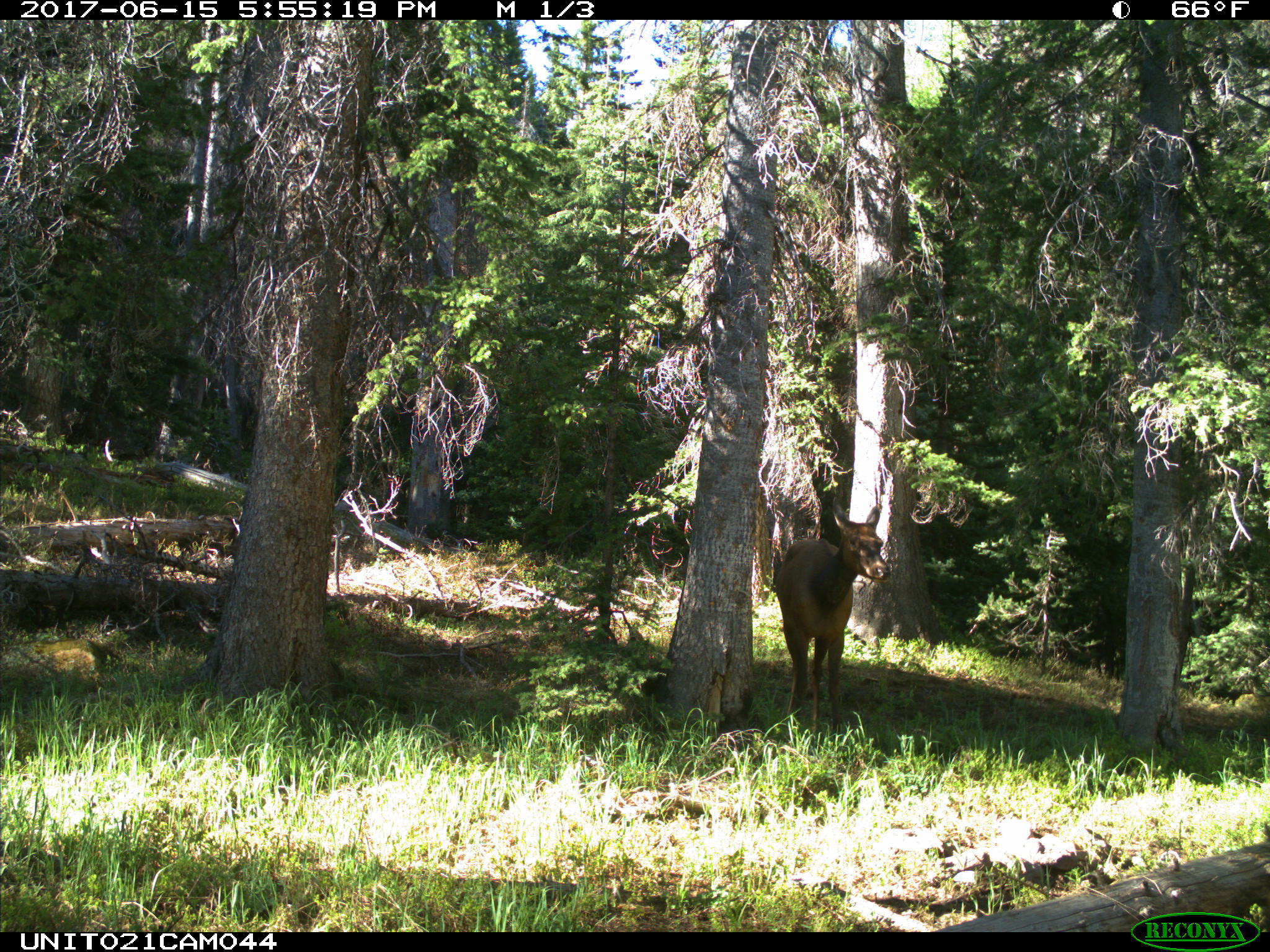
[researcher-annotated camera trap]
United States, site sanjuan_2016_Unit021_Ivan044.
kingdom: Animalia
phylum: Chordata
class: Mammalia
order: Artiodactyla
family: Cervidae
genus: Cervus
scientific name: Cervus elaphus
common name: red deer